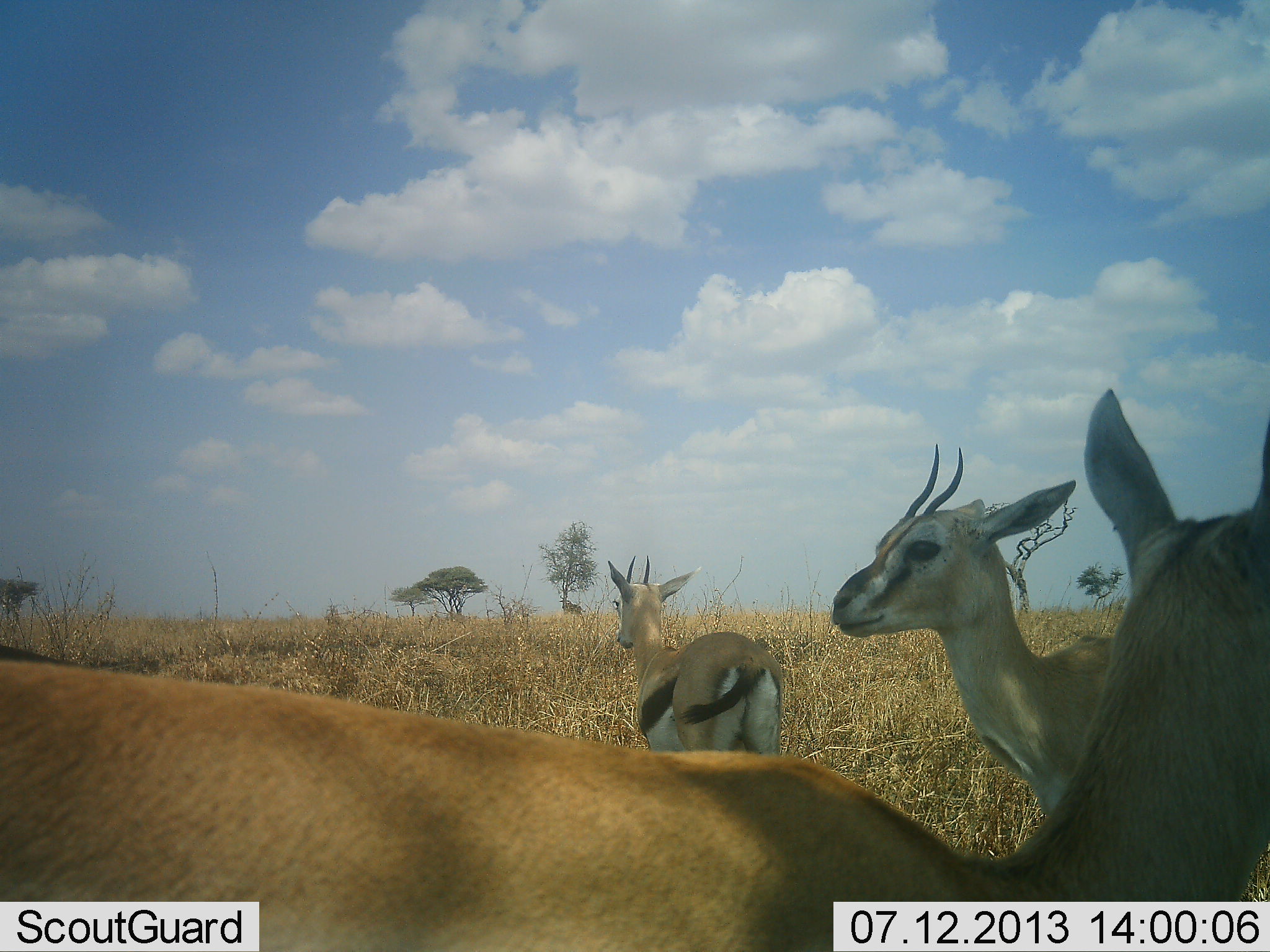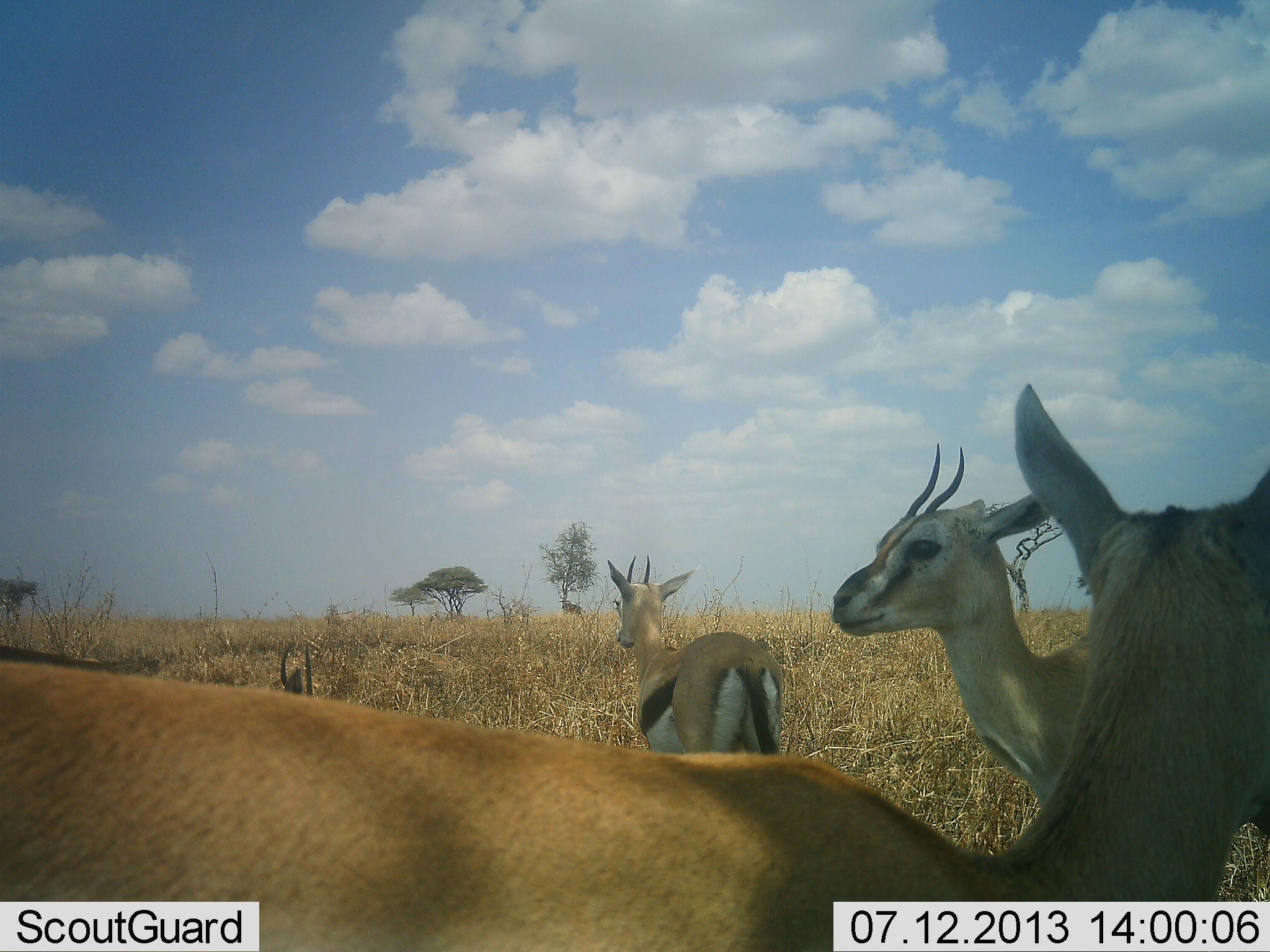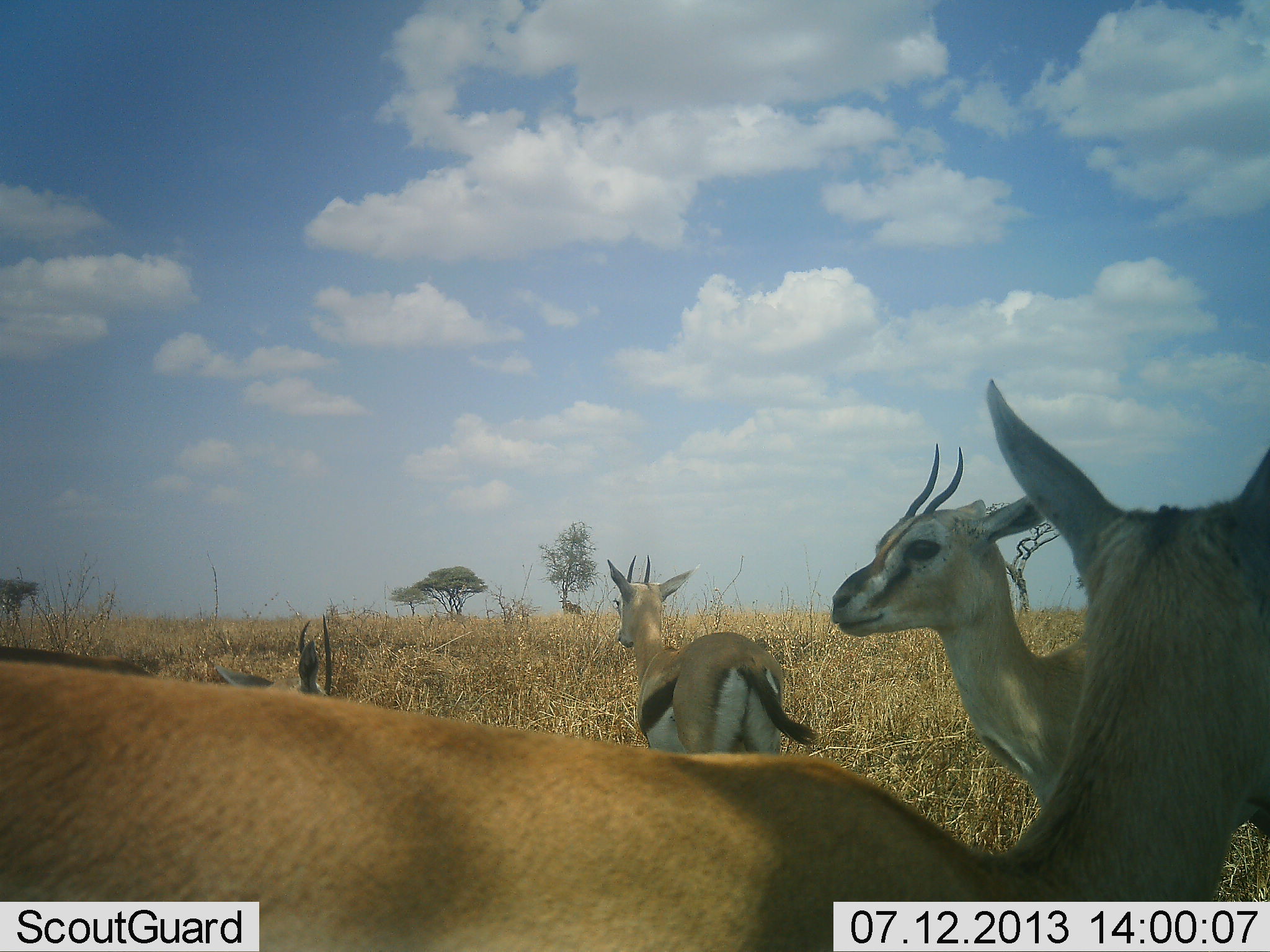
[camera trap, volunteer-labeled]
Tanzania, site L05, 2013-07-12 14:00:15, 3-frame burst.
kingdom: Animalia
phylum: Chordata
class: Mammalia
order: Artiodactyla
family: Bovidae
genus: Eudorcas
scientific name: Eudorcas thomsonii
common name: thomson's gazelle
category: gazellethomsons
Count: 4.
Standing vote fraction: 96%.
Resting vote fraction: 7%.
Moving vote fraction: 0%.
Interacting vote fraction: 4%.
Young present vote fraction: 0%.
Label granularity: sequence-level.